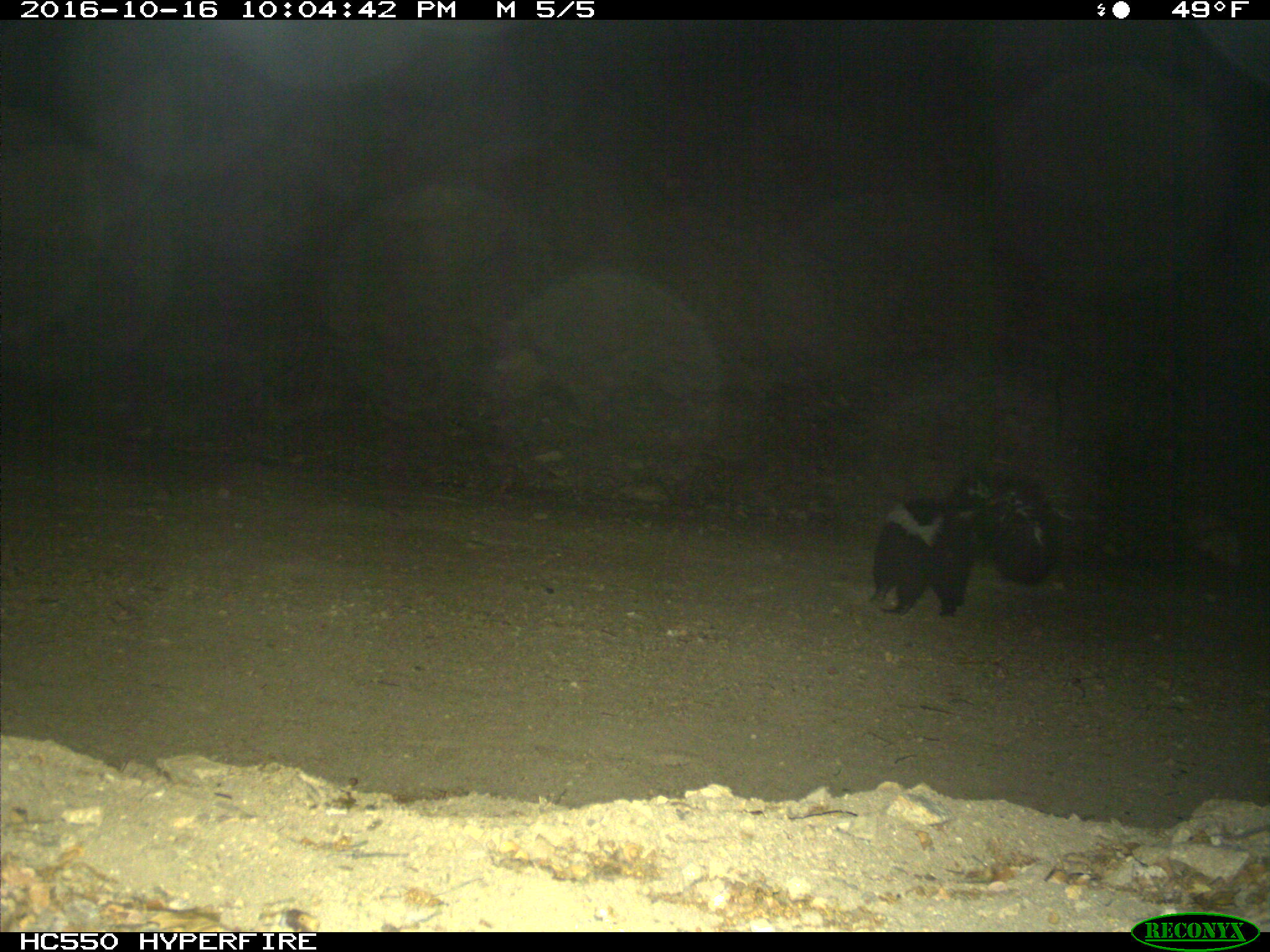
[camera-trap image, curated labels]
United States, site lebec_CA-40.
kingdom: Animalia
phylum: Chordata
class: Mammalia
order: Carnivora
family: Mephitidae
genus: Mephitis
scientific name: Mephitis mephitis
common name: striped skunk